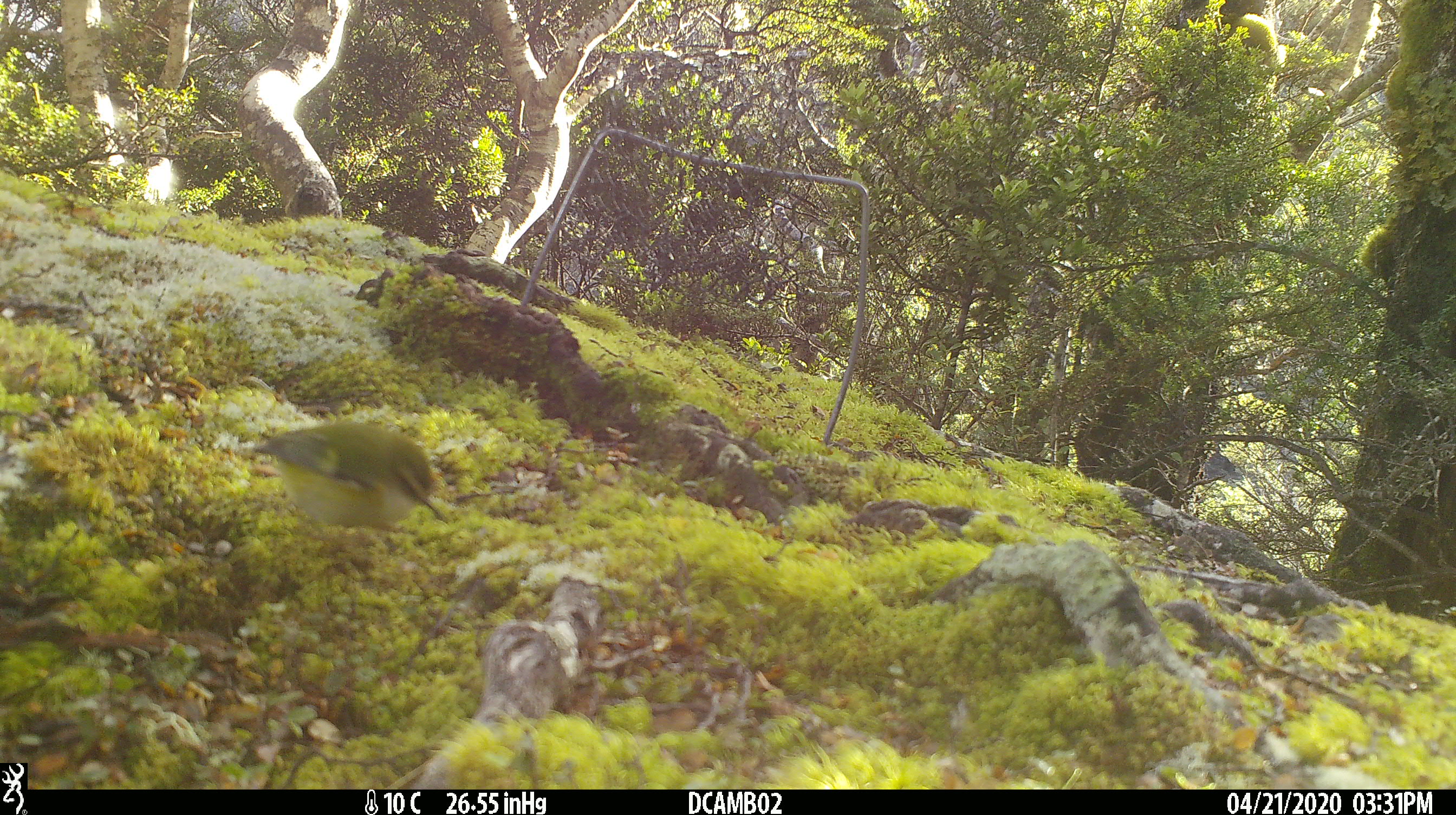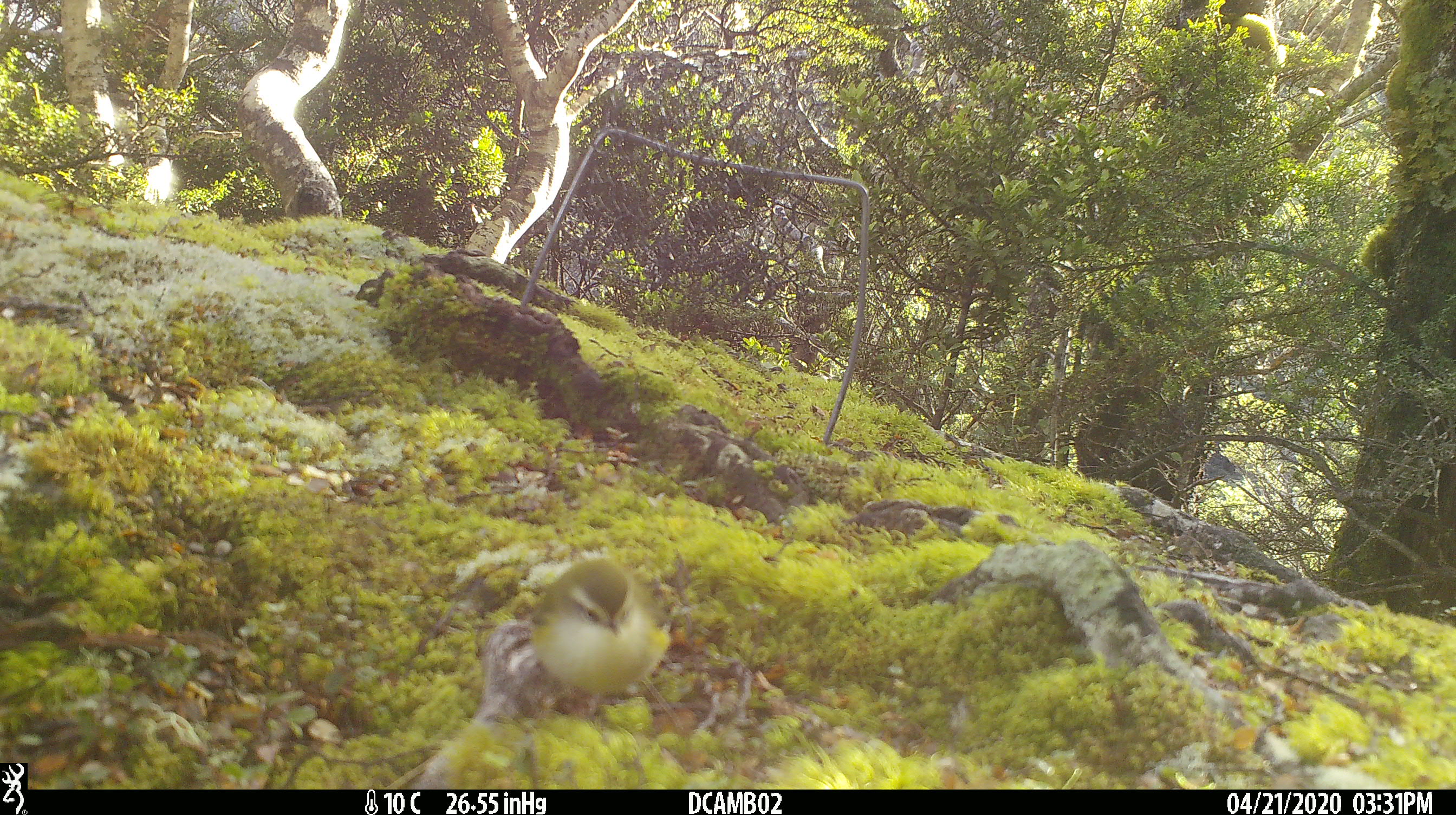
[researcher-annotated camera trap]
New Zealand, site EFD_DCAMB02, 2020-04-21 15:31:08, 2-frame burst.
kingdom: Animalia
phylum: Chordata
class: Aves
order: Passeriformes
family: Acanthisittidae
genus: Acanthisitta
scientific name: Acanthisitta chloris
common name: rifleman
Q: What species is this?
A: Rifleman (Acanthisitta chloris).